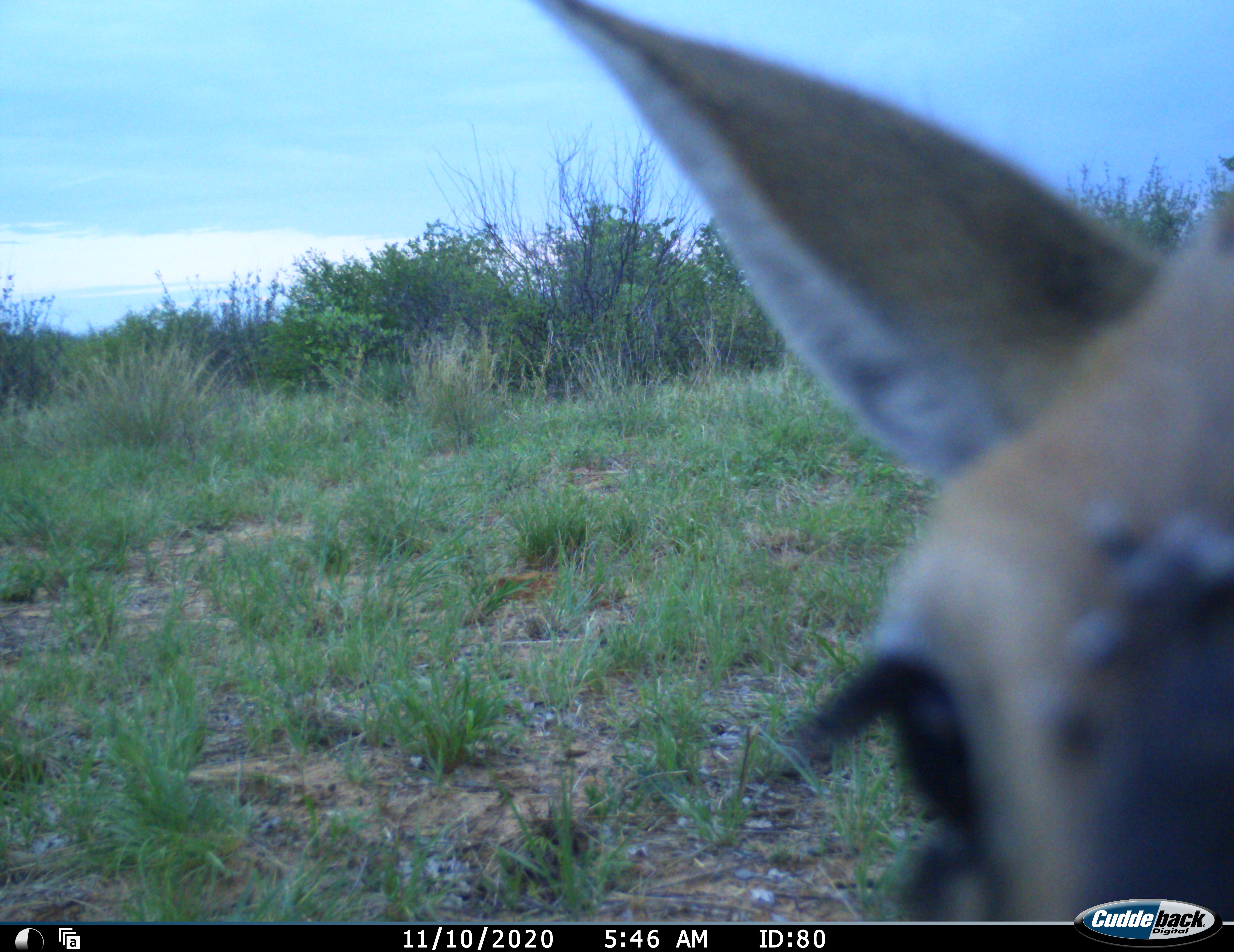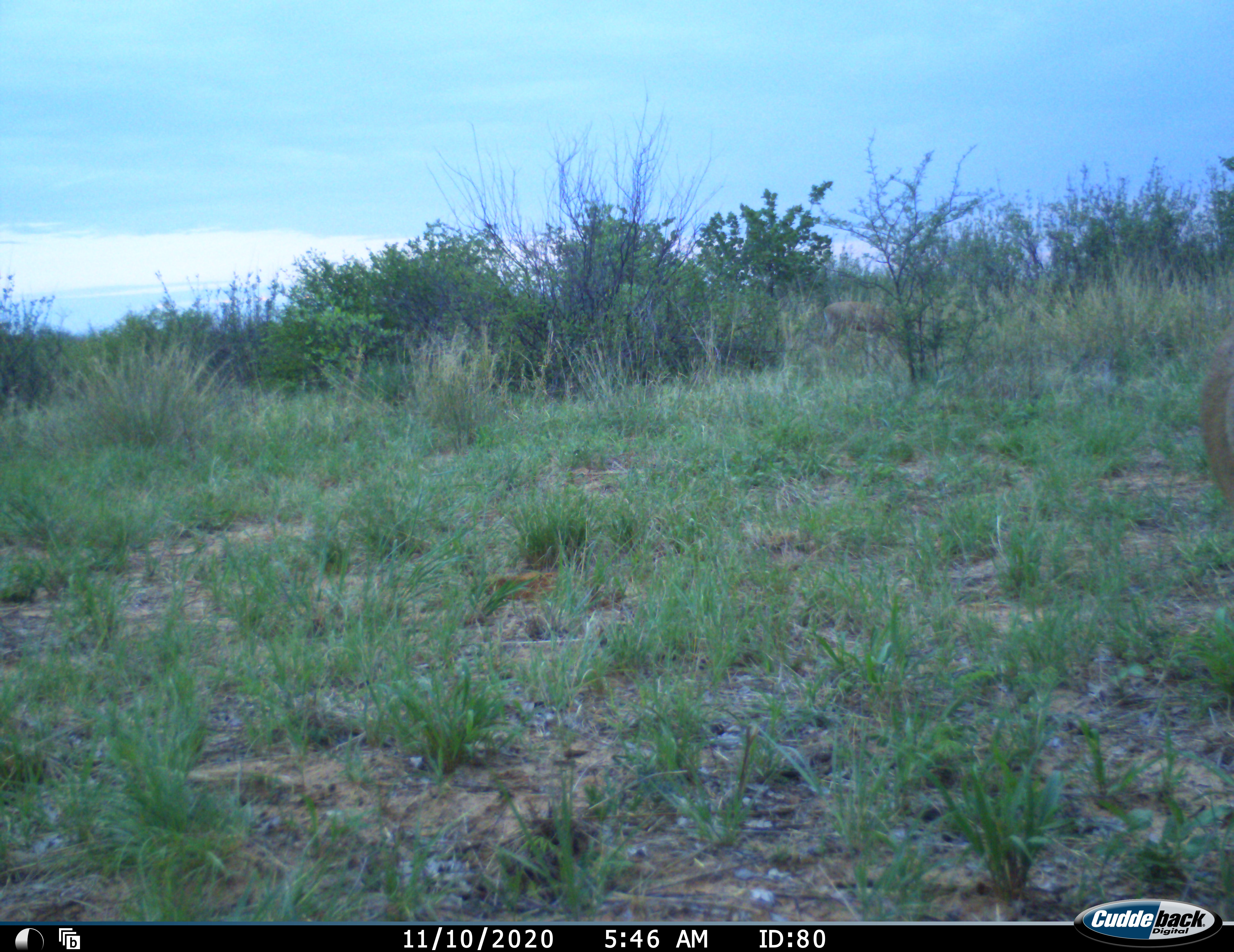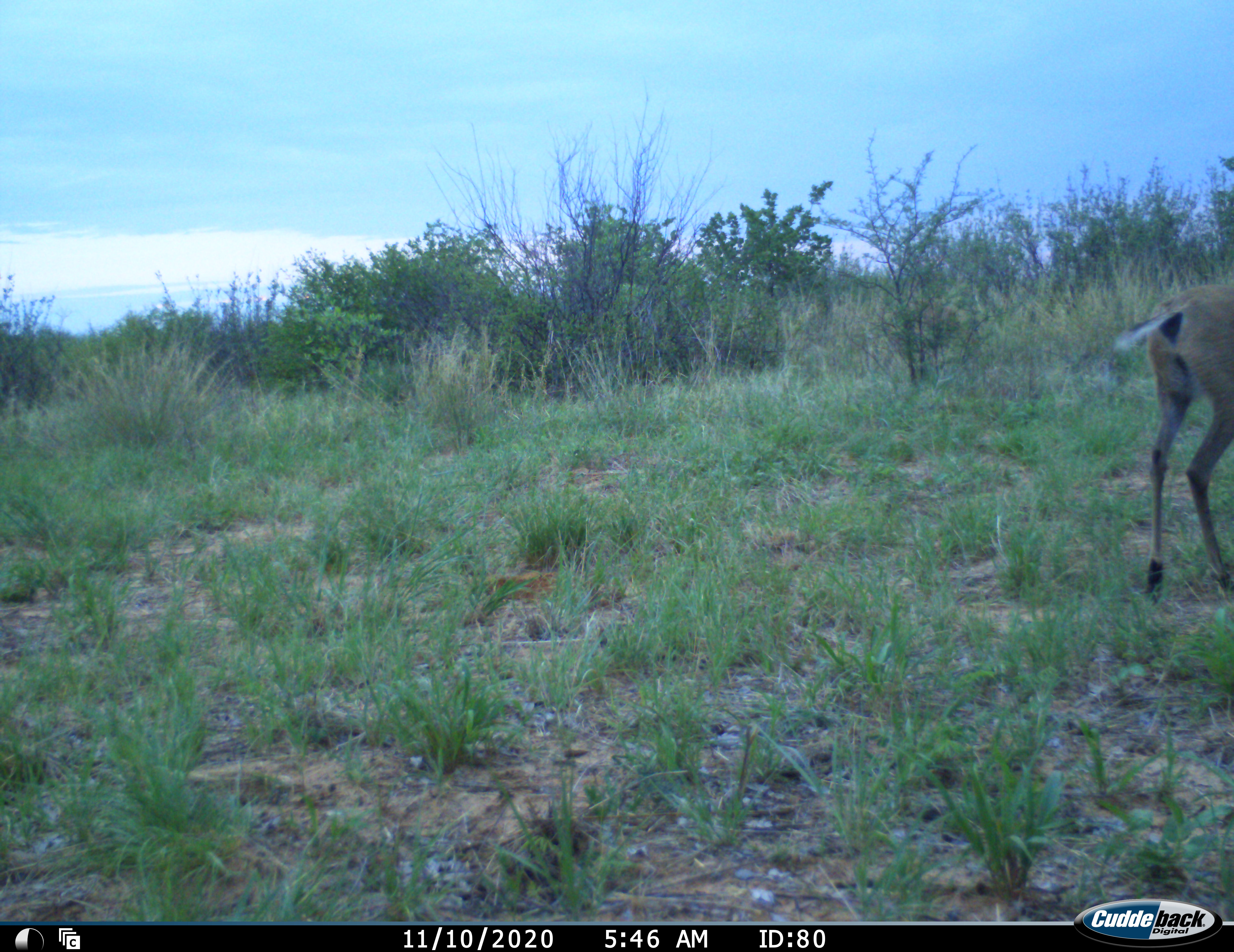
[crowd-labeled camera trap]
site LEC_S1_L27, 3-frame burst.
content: unidentified animal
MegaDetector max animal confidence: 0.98